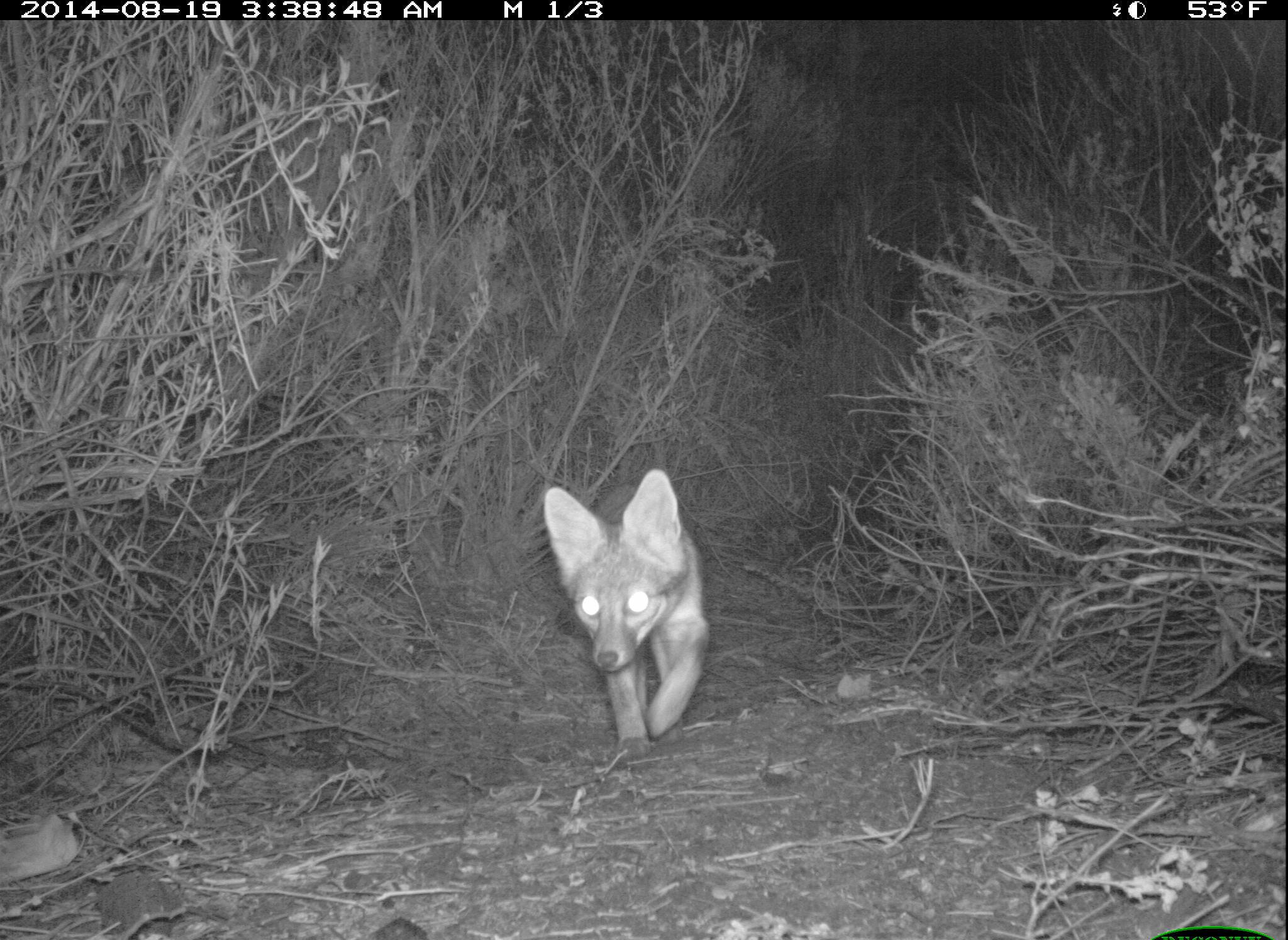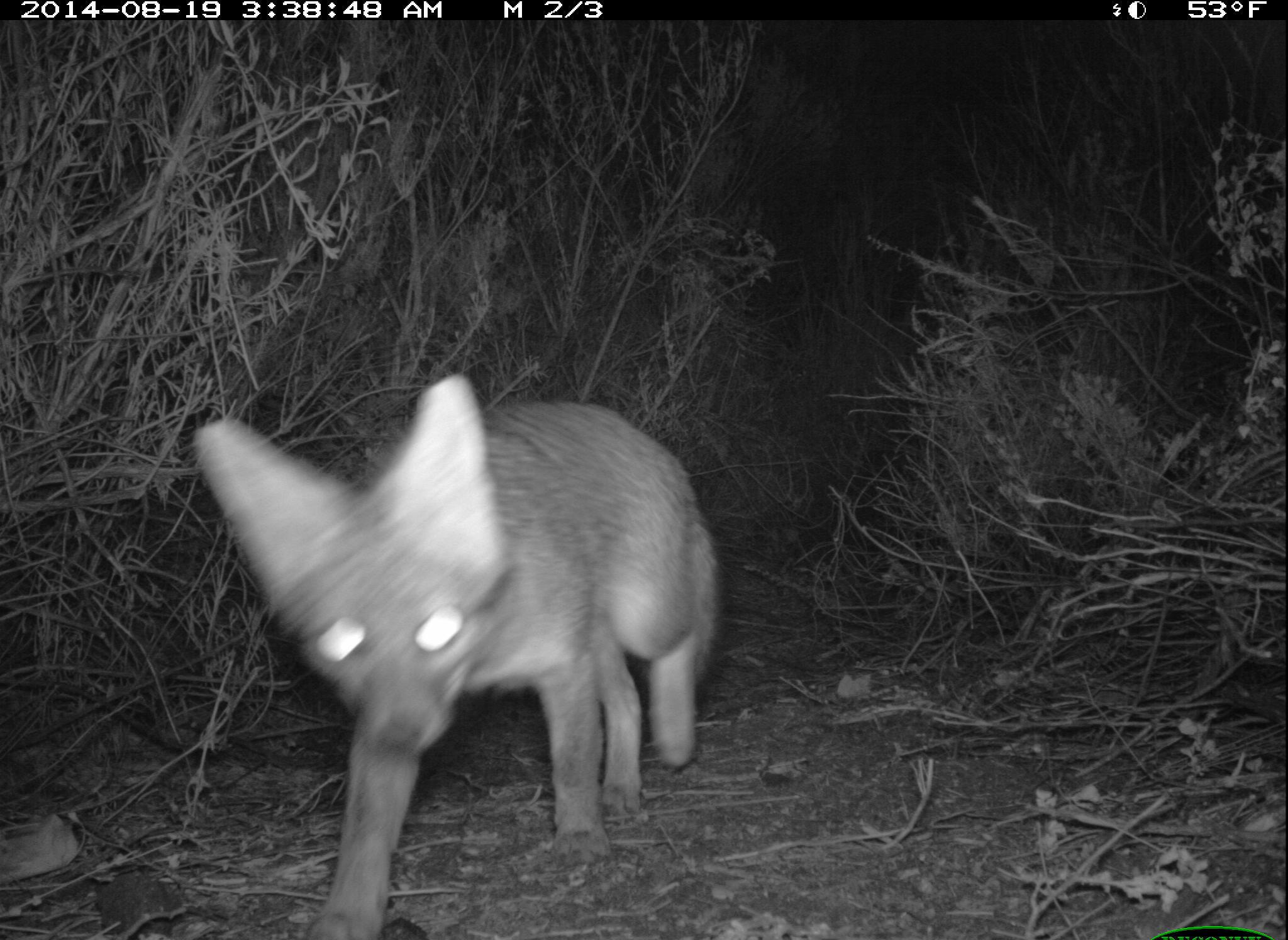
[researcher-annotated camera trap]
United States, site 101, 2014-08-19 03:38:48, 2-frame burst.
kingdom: Animalia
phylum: Chordata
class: Mammalia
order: Carnivora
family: Canidae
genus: Urocyon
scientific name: Urocyon cinereoargenteus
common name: gray fox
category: fox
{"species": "fox (gray fox) (Urocyon cinereoargenteus)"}